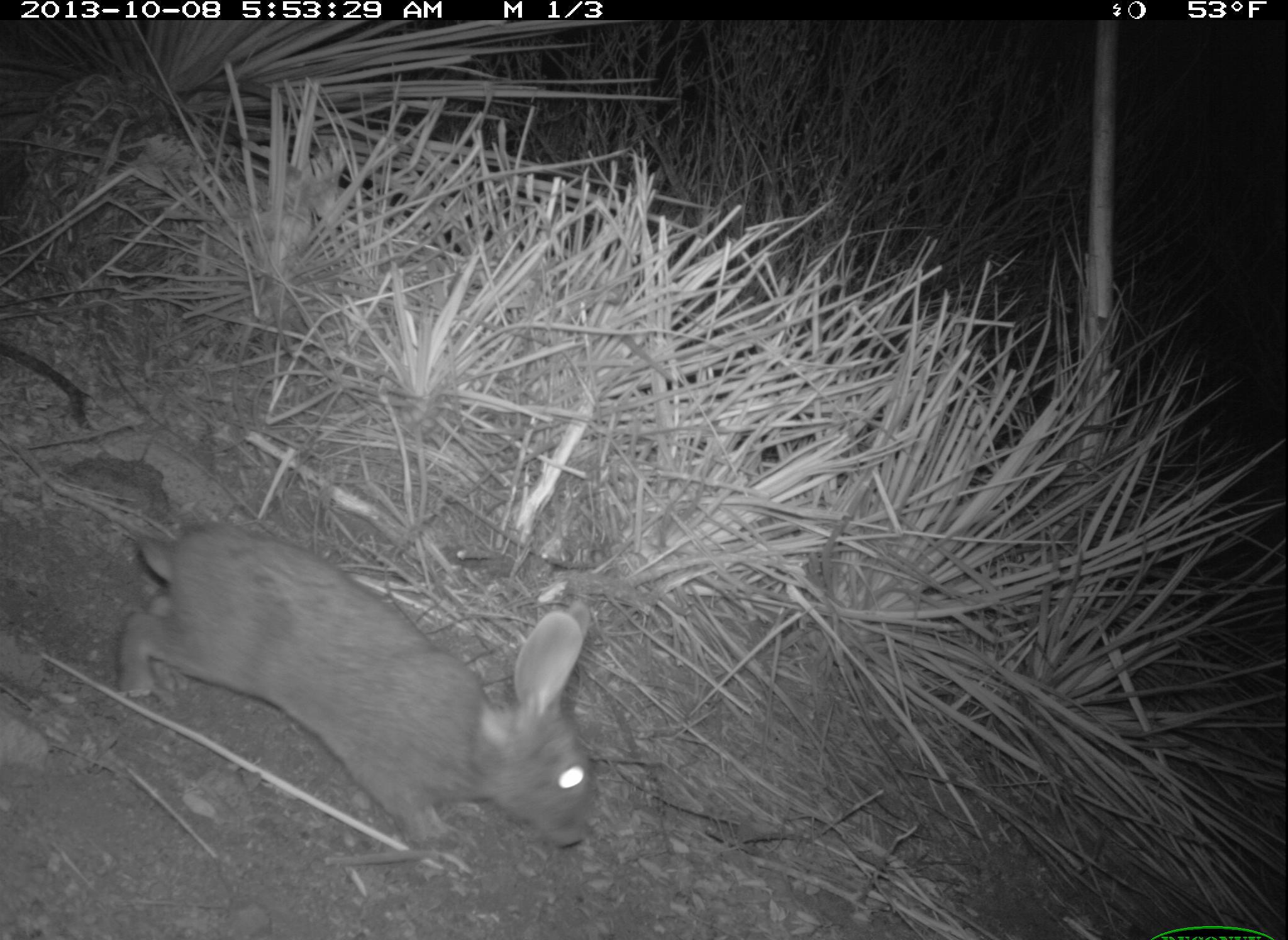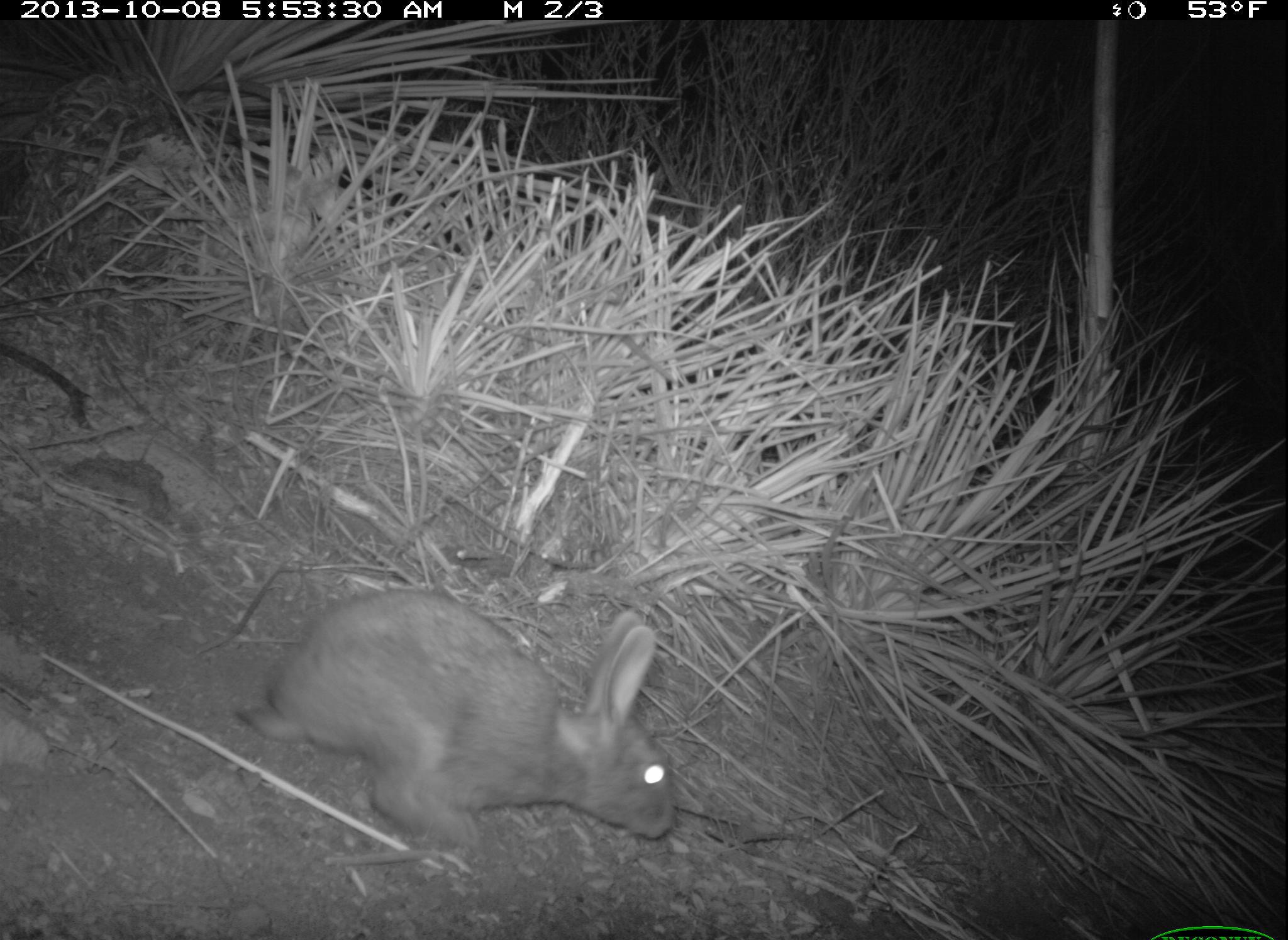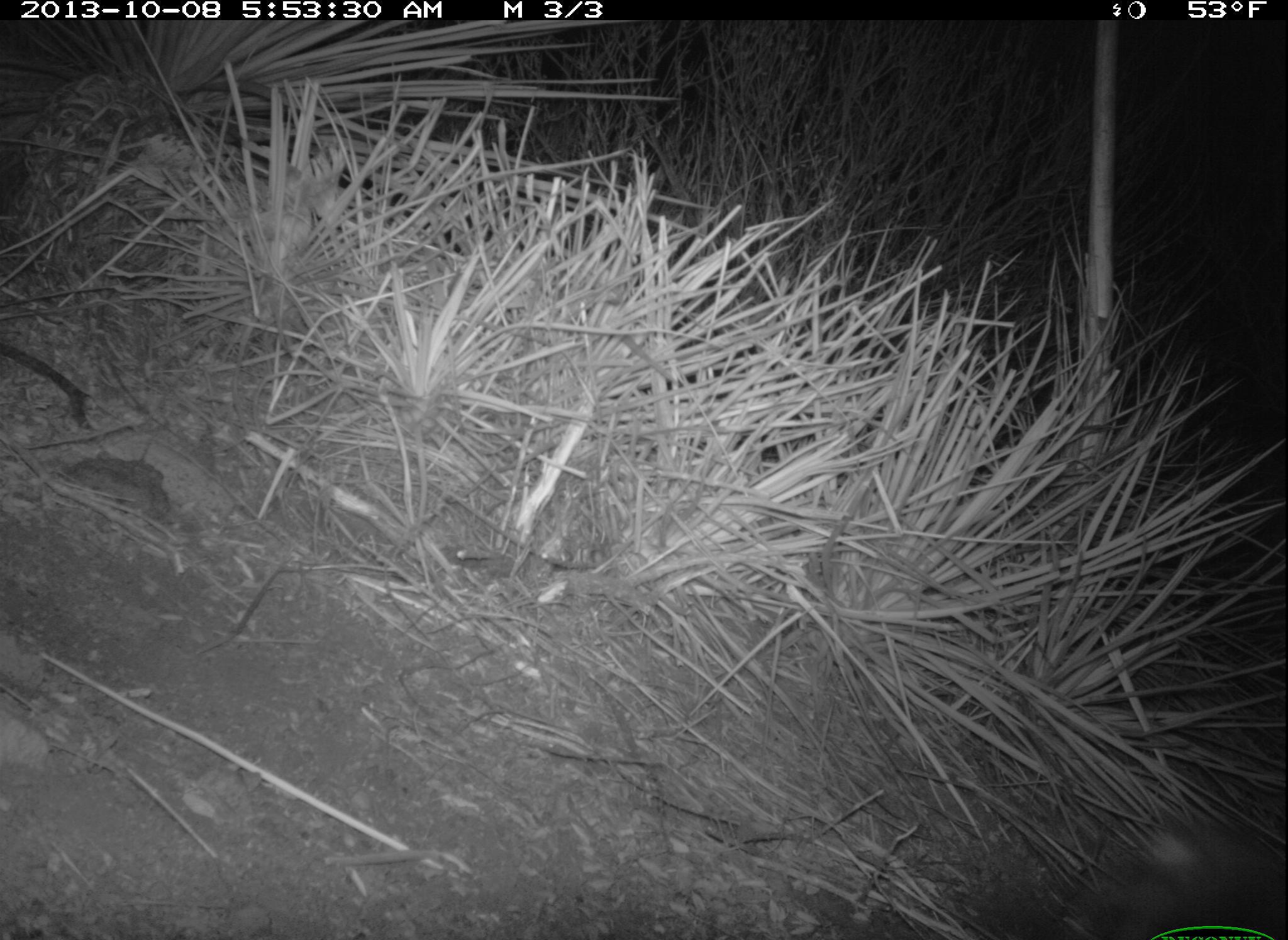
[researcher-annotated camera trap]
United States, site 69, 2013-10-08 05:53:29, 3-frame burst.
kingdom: Animalia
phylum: Chordata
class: Mammalia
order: Lagomorpha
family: Leporidae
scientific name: Leporidae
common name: rabbits and hares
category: rabbit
Rabbit (rabbits and hares) (Leporidae).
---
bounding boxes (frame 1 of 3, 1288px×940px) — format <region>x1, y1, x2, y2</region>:
rabbit: <region>1, 433, 596, 851</region>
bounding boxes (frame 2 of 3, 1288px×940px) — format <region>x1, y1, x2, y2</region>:
rabbit: <region>235, 587, 673, 845</region>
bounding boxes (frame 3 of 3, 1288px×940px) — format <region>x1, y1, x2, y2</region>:
rabbit: <region>1081, 828, 1287, 940</region>